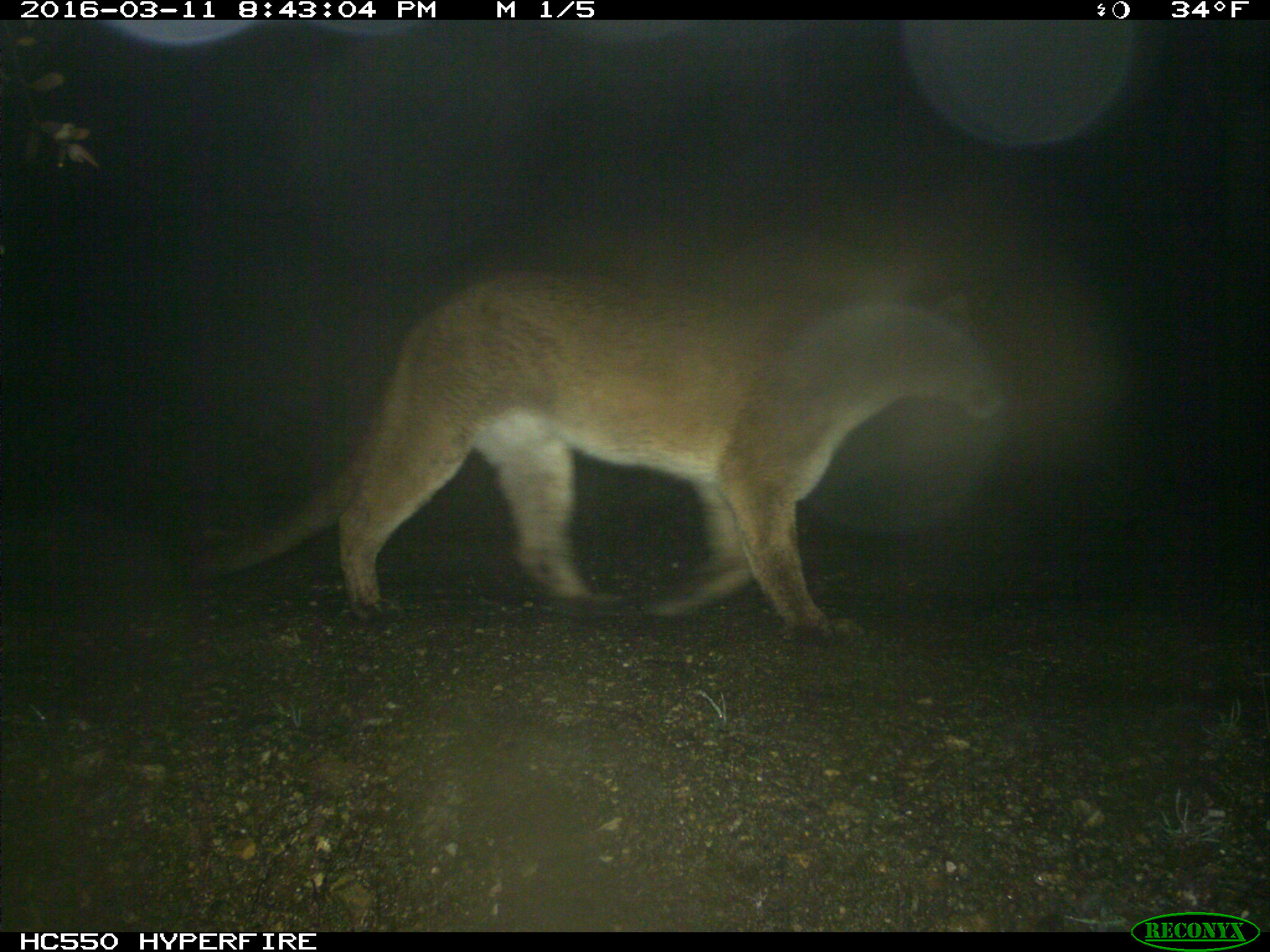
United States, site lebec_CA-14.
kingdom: Animalia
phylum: Chordata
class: Mammalia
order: Carnivora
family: Felidae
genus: Puma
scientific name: Puma concolor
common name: mountain lion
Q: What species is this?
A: Puma concolor (mountain lion).